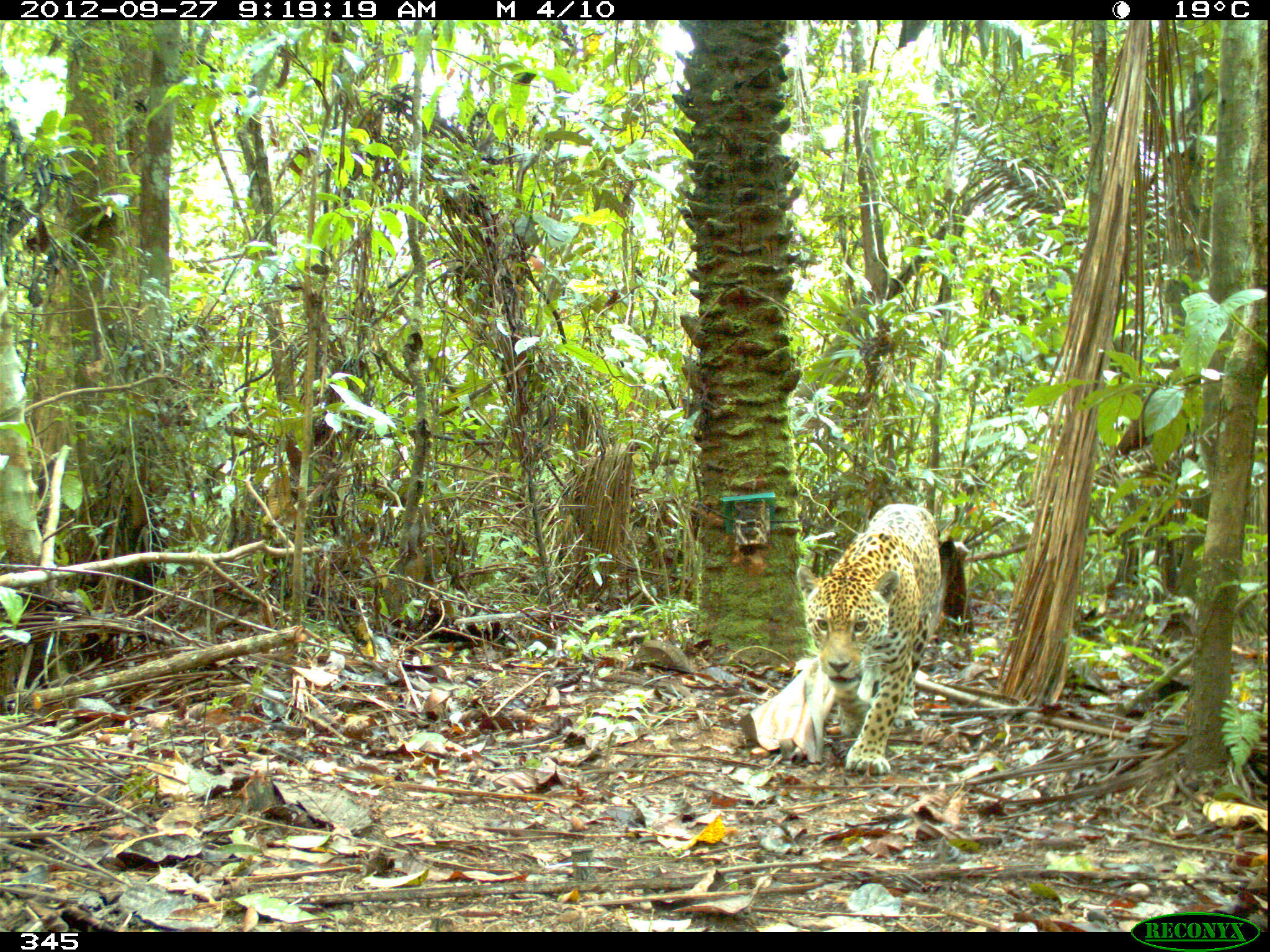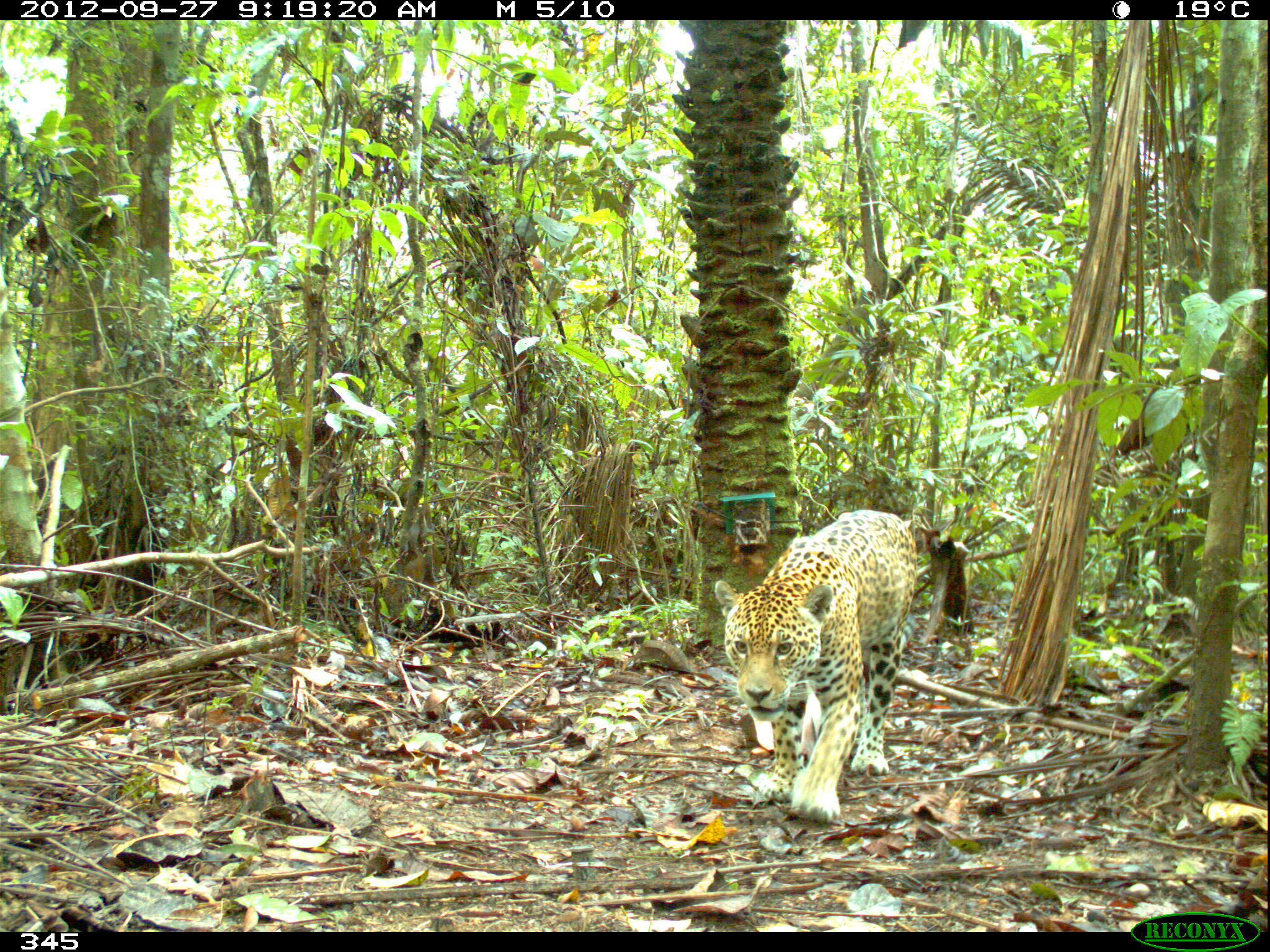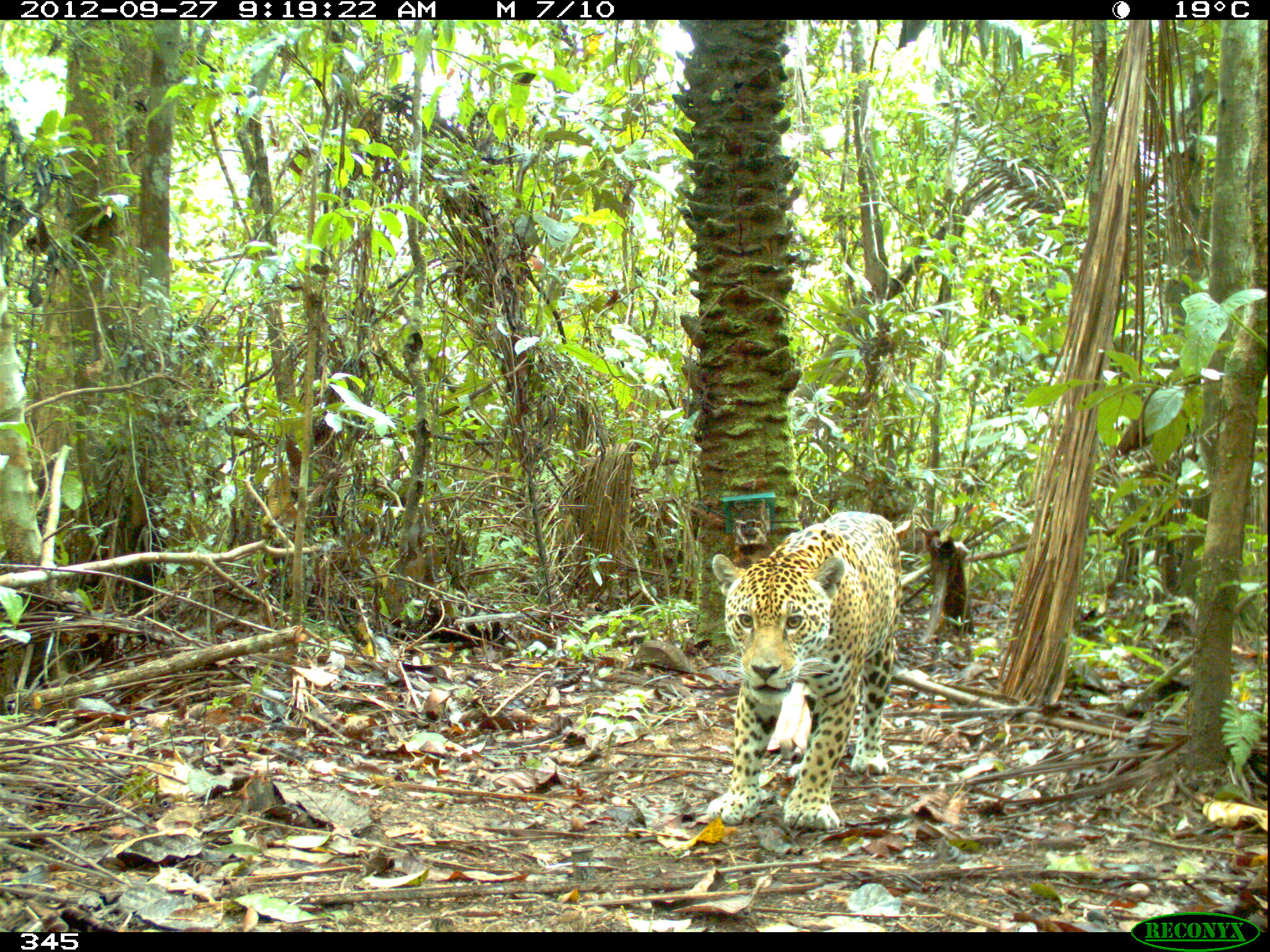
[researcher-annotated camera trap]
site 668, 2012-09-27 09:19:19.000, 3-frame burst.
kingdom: Animalia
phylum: Chordata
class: Mammalia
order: Carnivora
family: Felidae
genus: Panthera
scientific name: Panthera onca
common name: jaguar